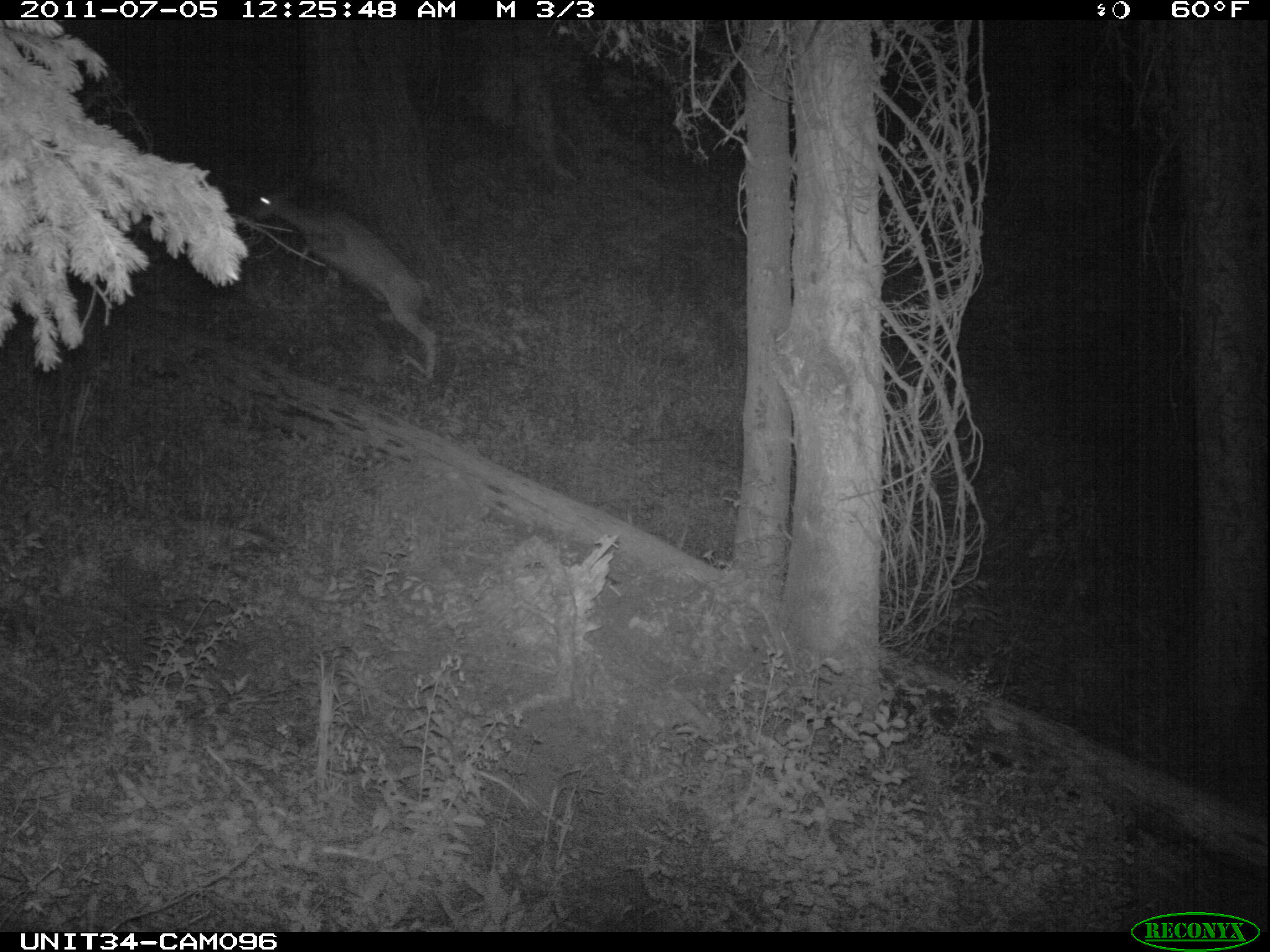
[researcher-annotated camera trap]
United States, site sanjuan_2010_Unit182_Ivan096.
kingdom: Animalia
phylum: Chordata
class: Mammalia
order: Artiodactyla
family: Cervidae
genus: Odocoileus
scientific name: Odocoileus hemionus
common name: mule deer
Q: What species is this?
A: Odocoileus hemionus (mule deer).